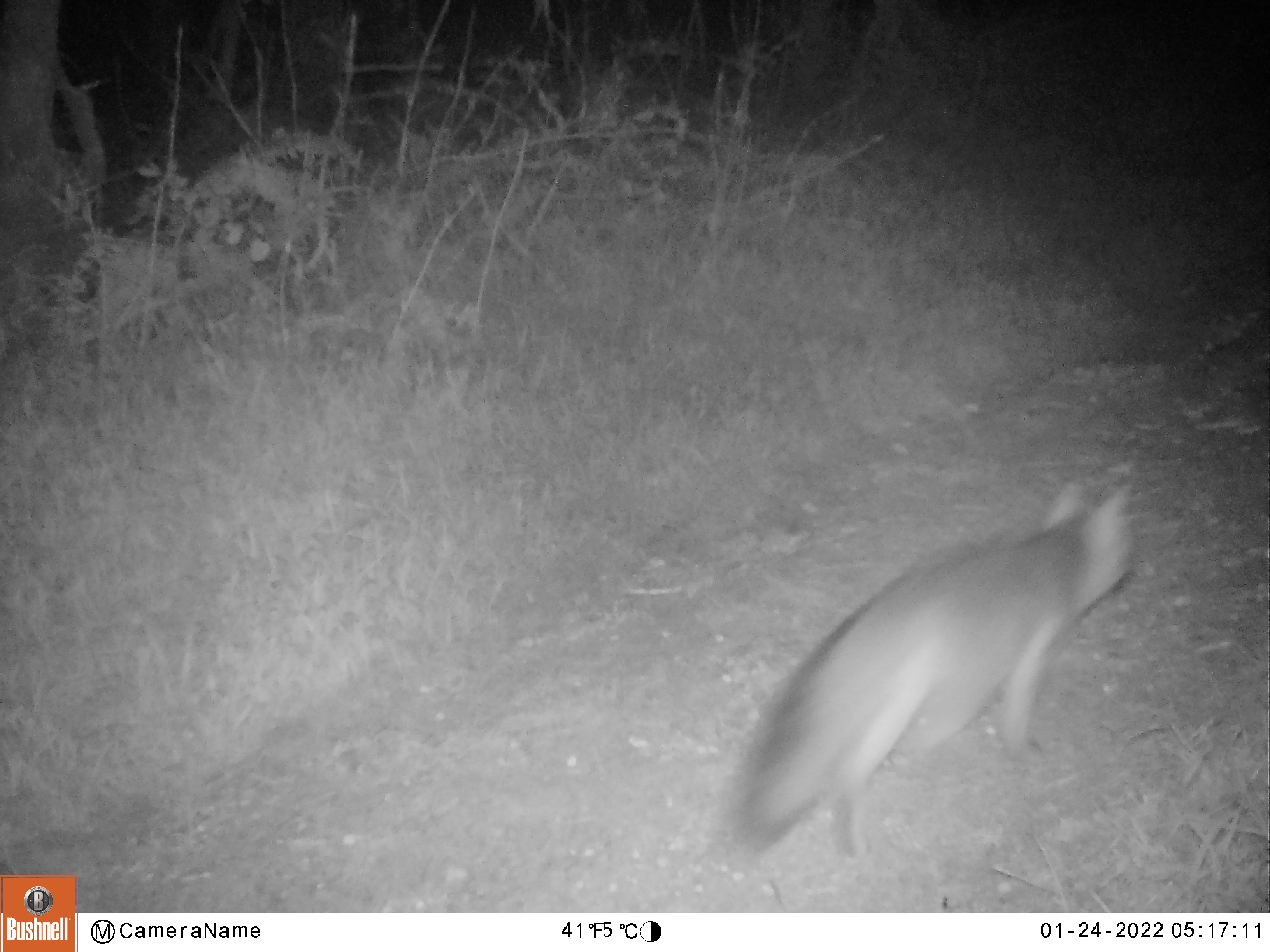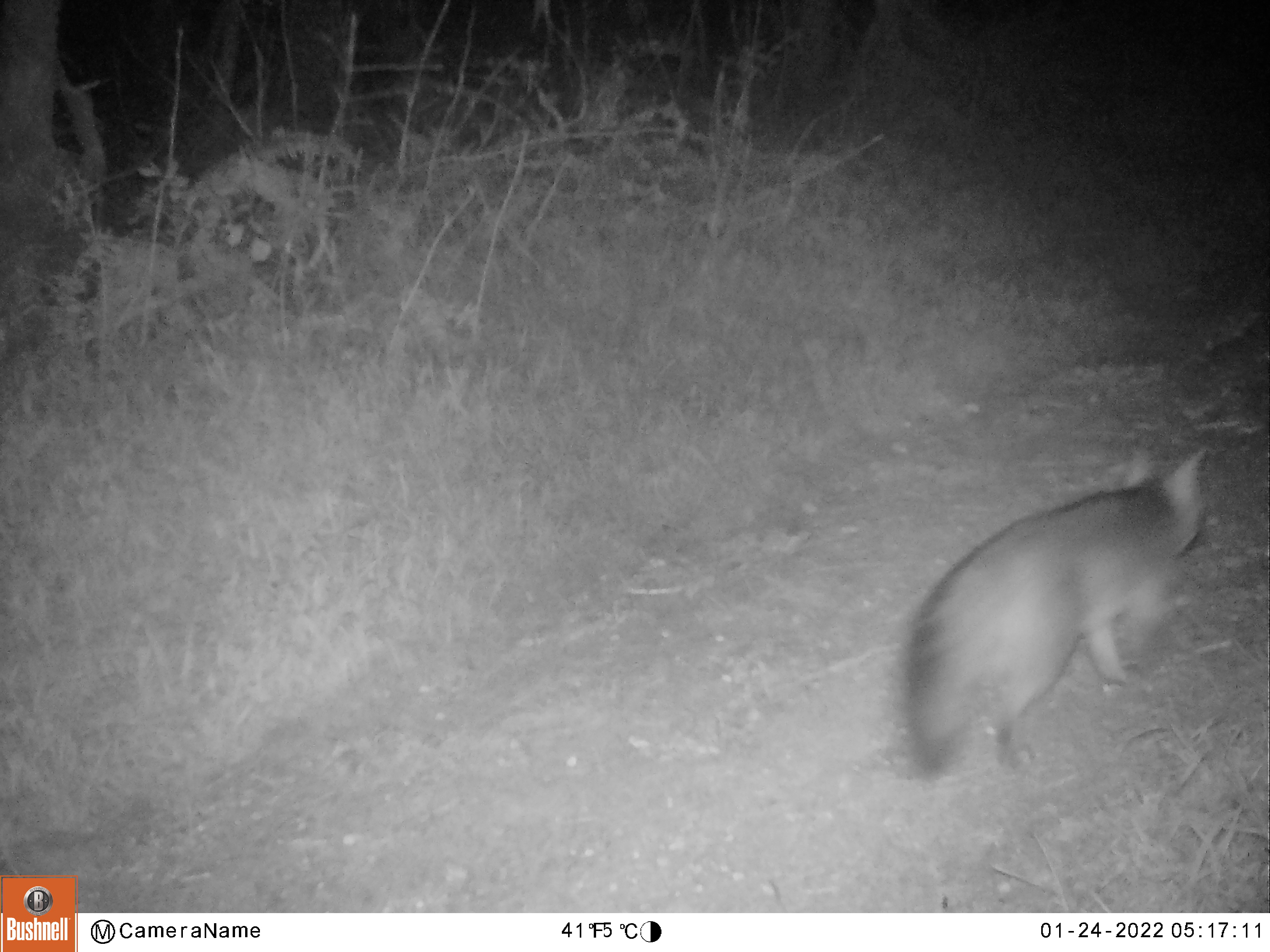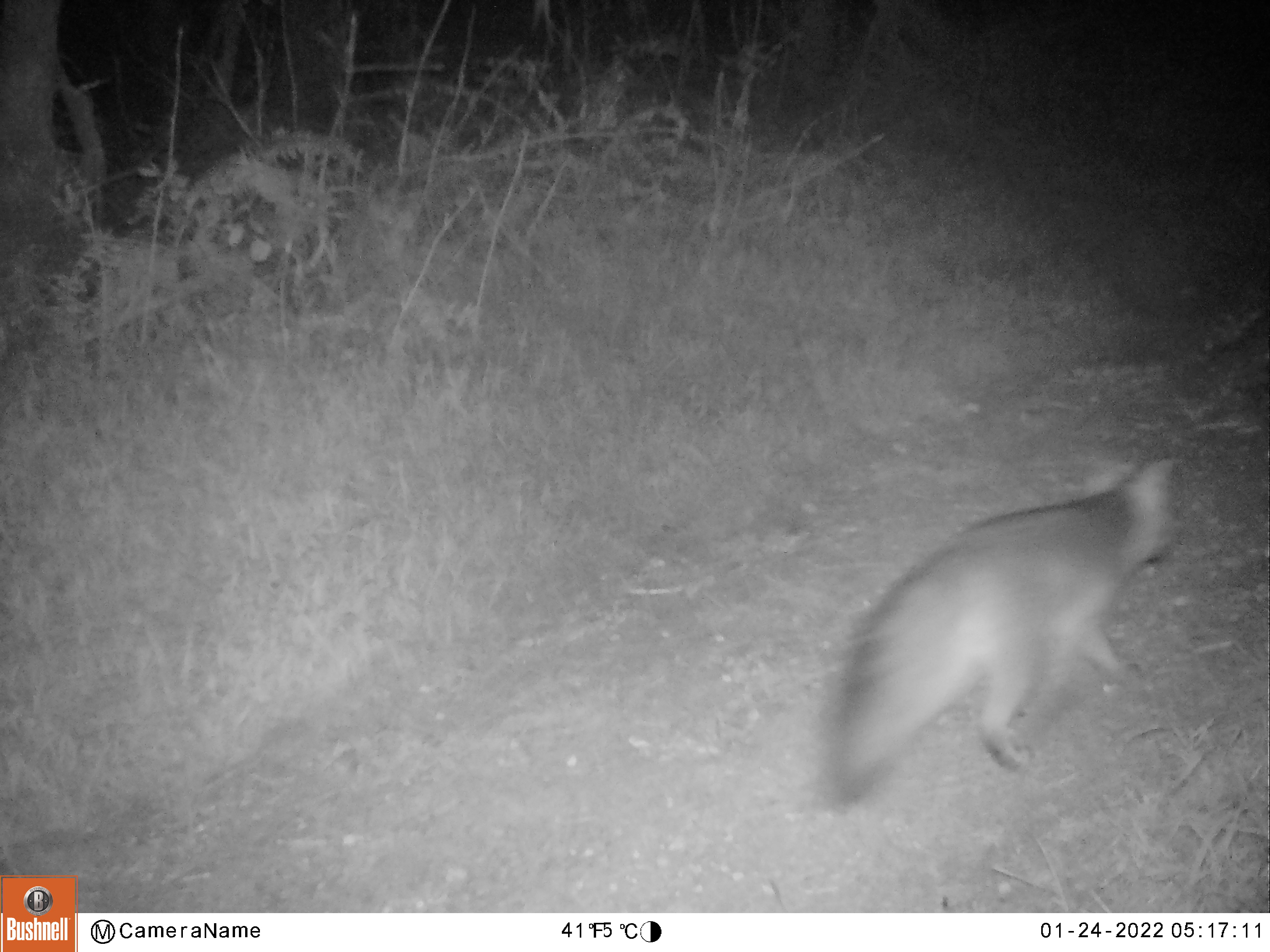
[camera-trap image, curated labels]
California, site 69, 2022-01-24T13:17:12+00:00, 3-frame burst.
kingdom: Animalia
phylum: Chordata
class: Mammalia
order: Carnivora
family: Canidae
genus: Urocyon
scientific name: Urocyon cinereoargenteus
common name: gray fox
Gray fox (Urocyon cinereoargenteus).